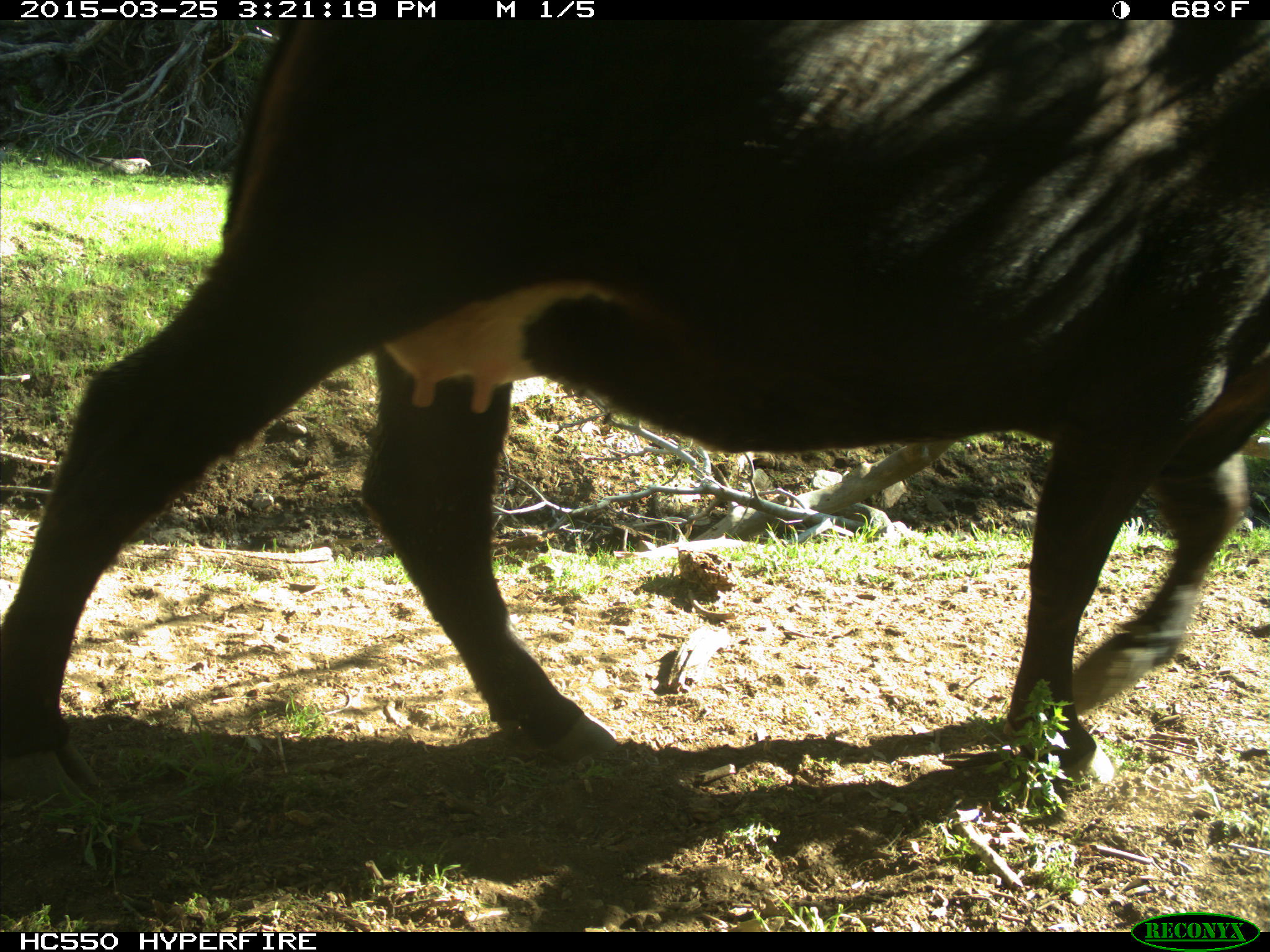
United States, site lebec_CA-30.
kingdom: Animalia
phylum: Chordata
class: Mammalia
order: Artiodactyla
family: Bovidae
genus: Bos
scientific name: Bos taurus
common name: domestic cow